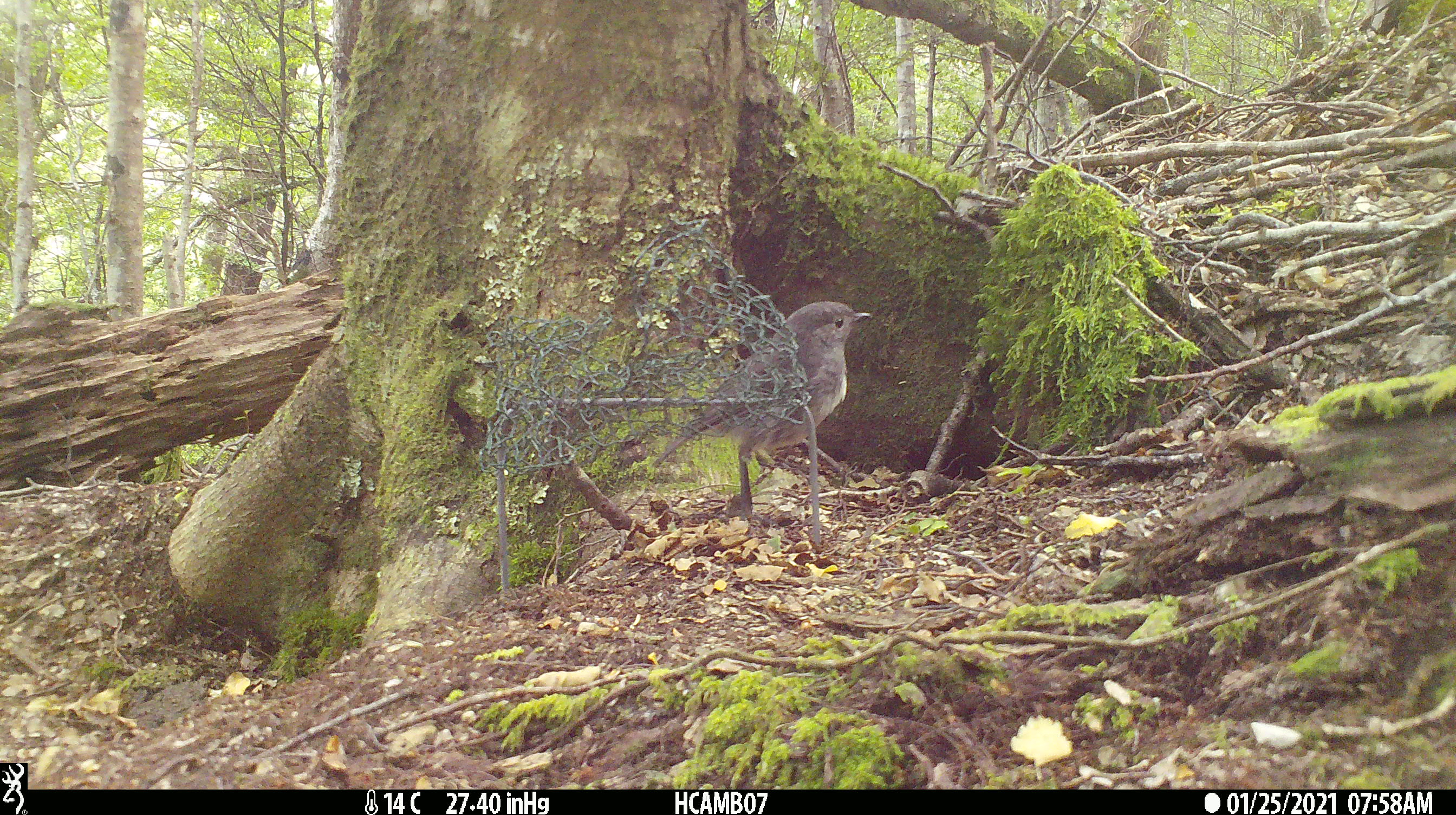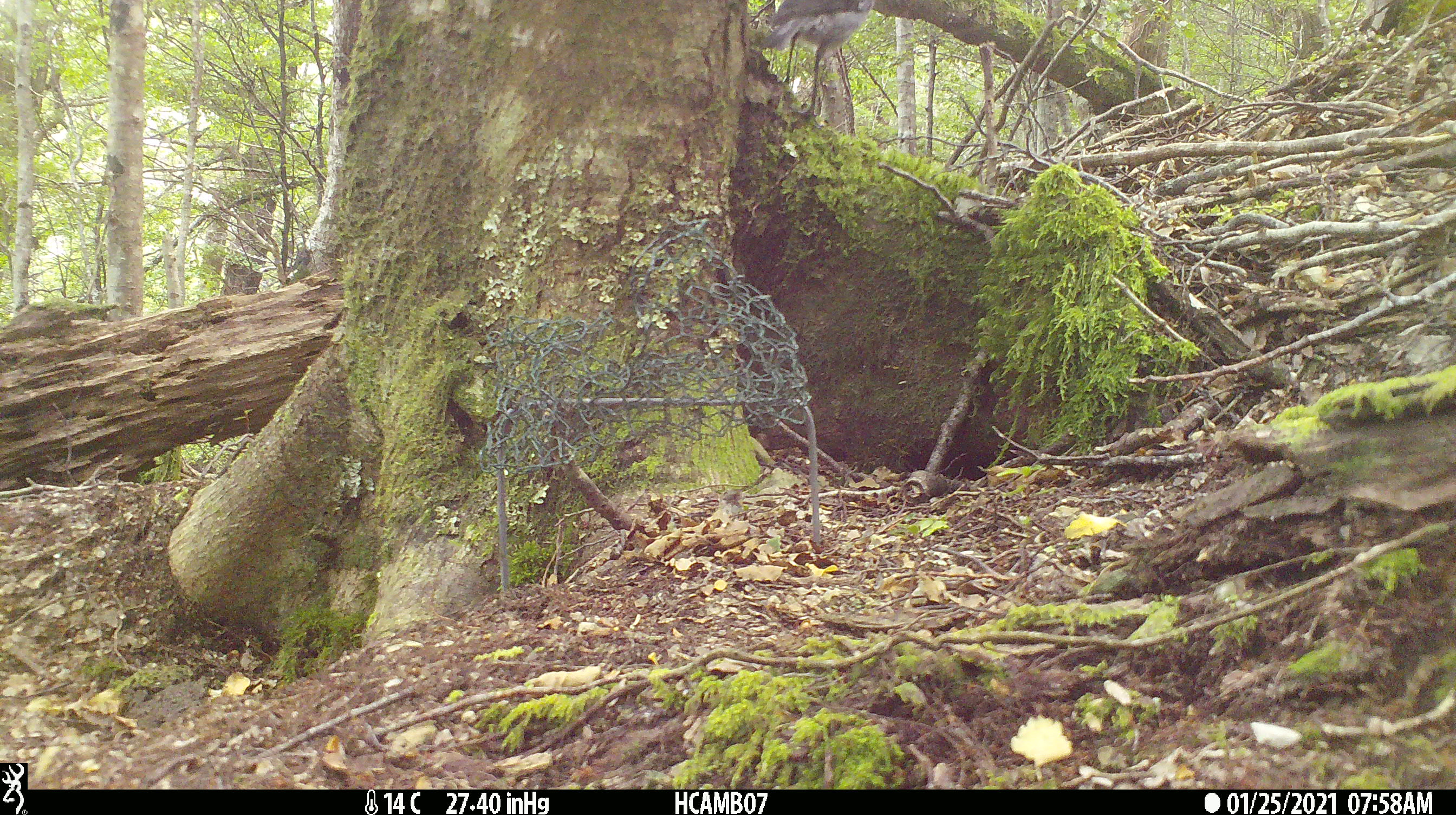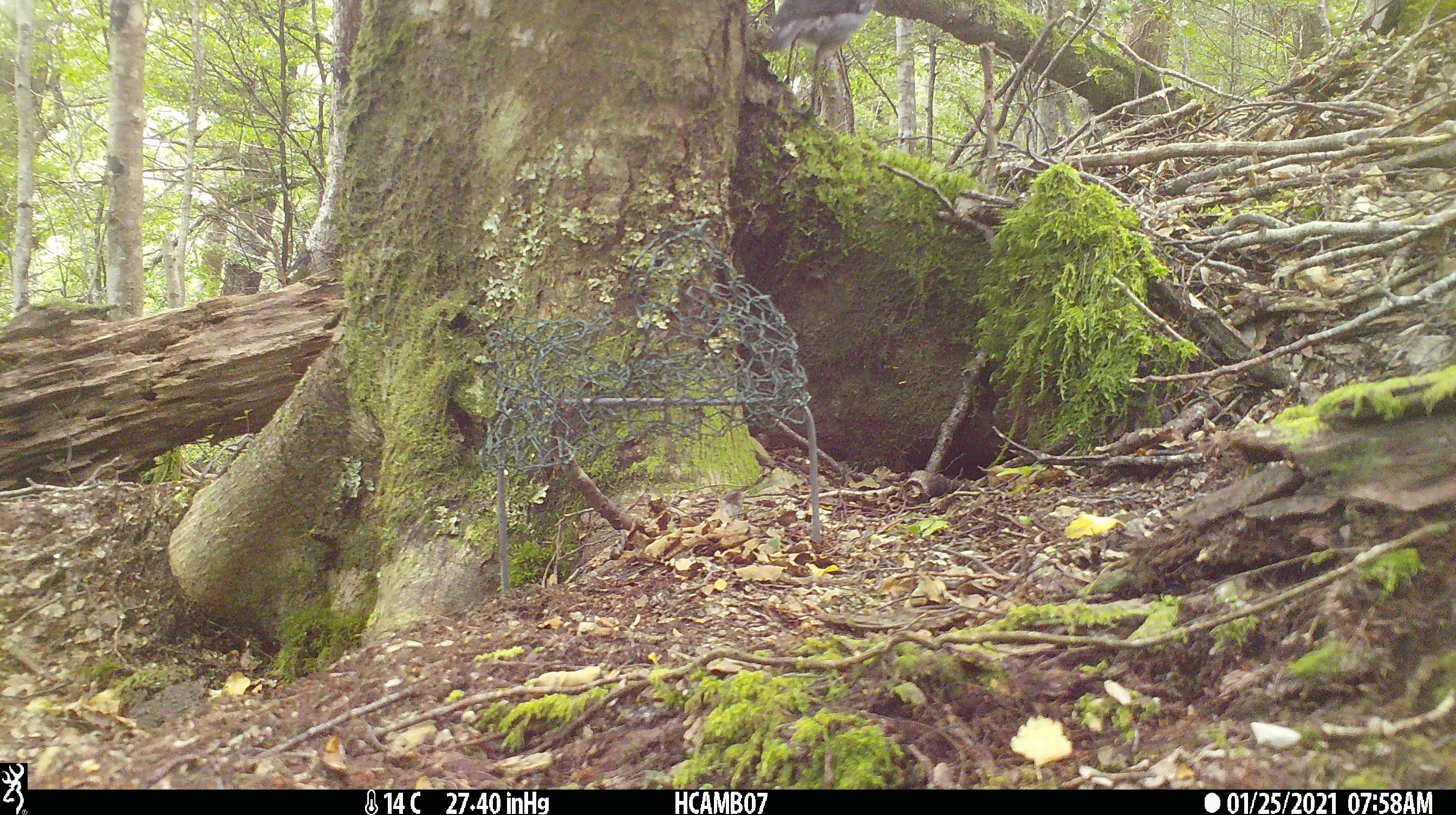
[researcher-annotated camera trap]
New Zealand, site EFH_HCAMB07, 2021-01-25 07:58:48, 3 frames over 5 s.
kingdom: Animalia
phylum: Chordata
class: Aves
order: Passeriformes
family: Petroicidae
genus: Petroica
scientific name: Petroica australis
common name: new zealand robin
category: robin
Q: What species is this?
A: Robin (new zealand robin) (Petroica australis).